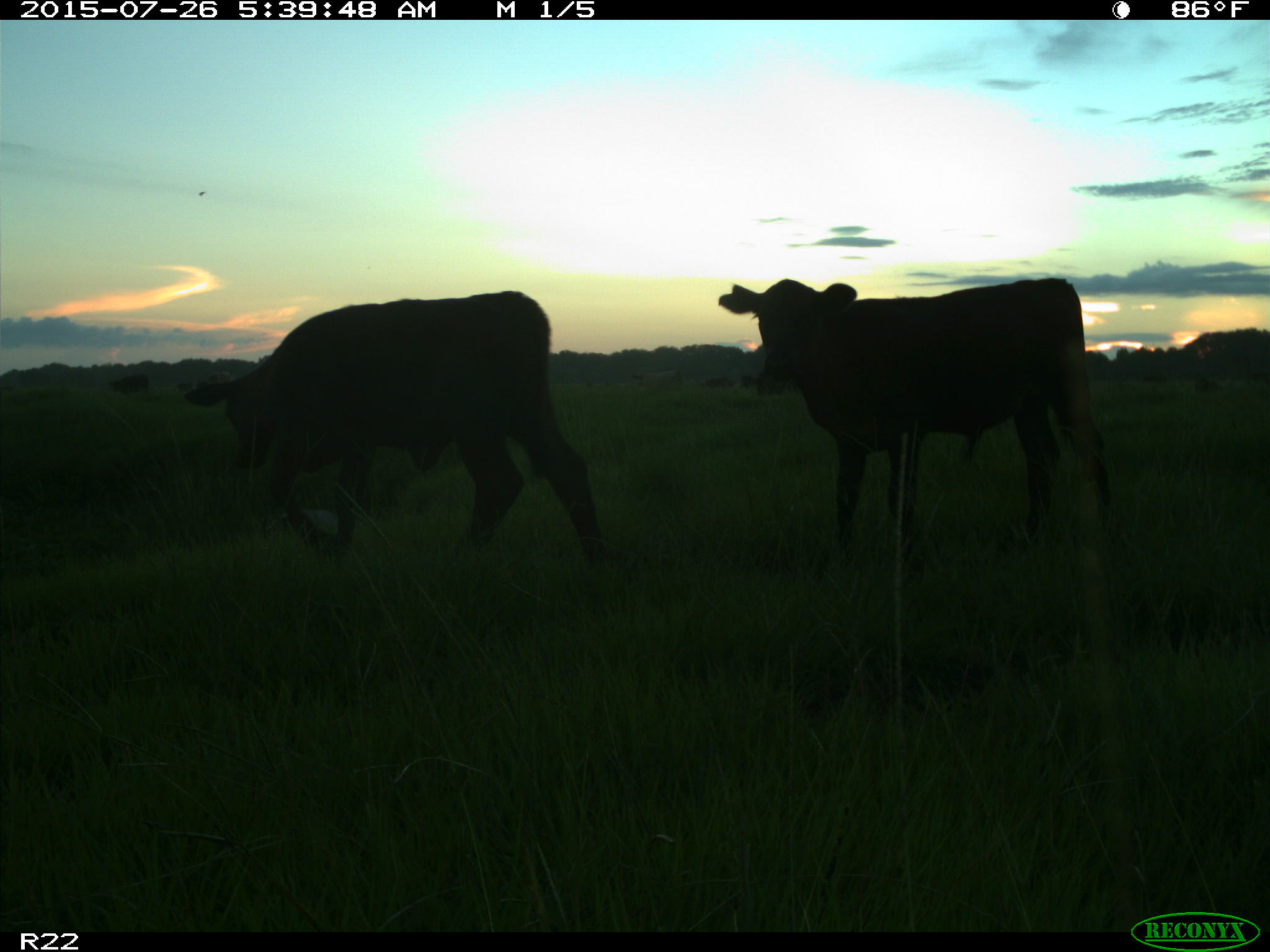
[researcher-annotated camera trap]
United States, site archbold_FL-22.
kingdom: Animalia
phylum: Chordata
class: Mammalia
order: Artiodactyla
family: Bovidae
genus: Bos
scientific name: Bos taurus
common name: domestic cow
Bos taurus (domestic cow).